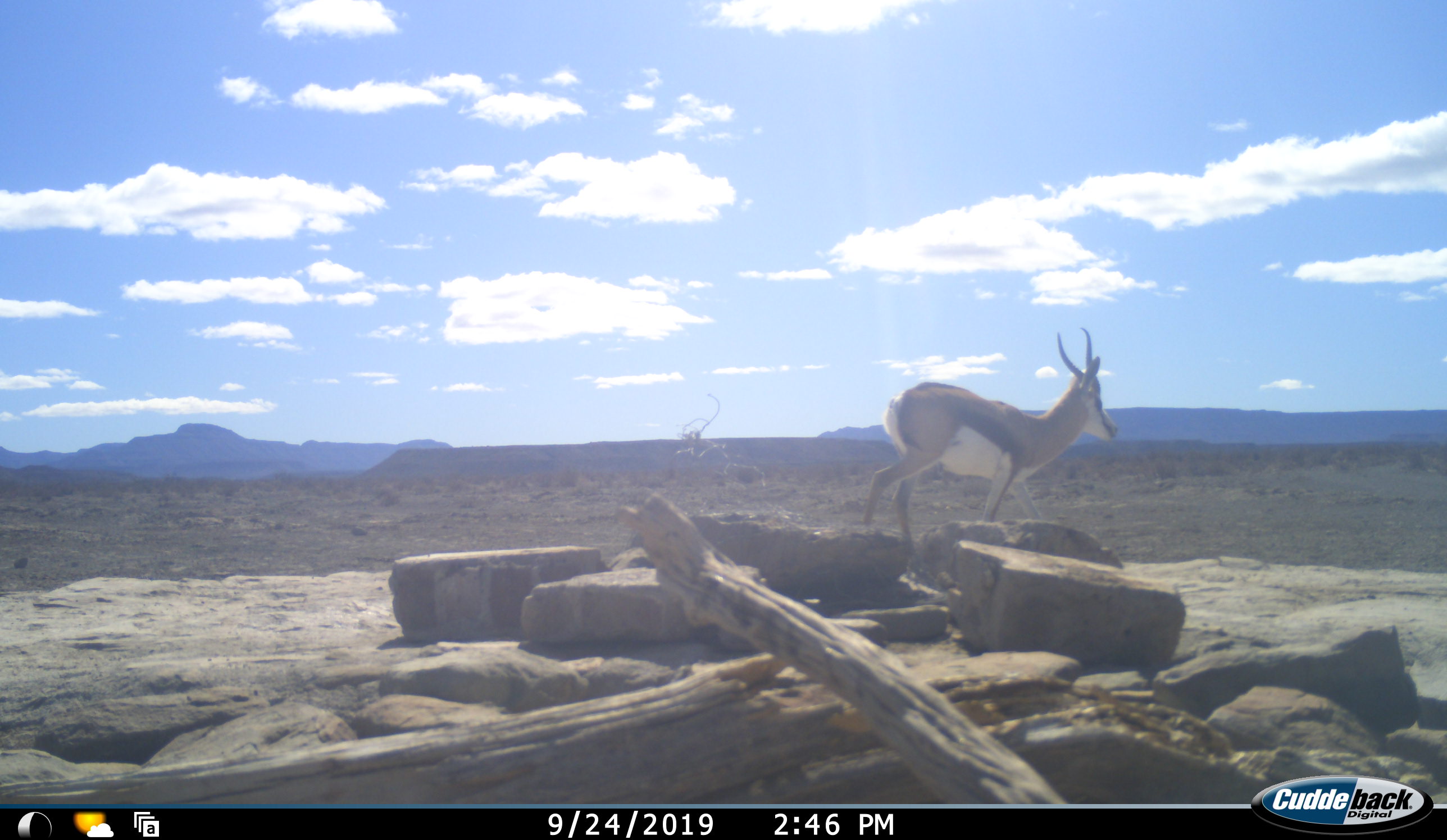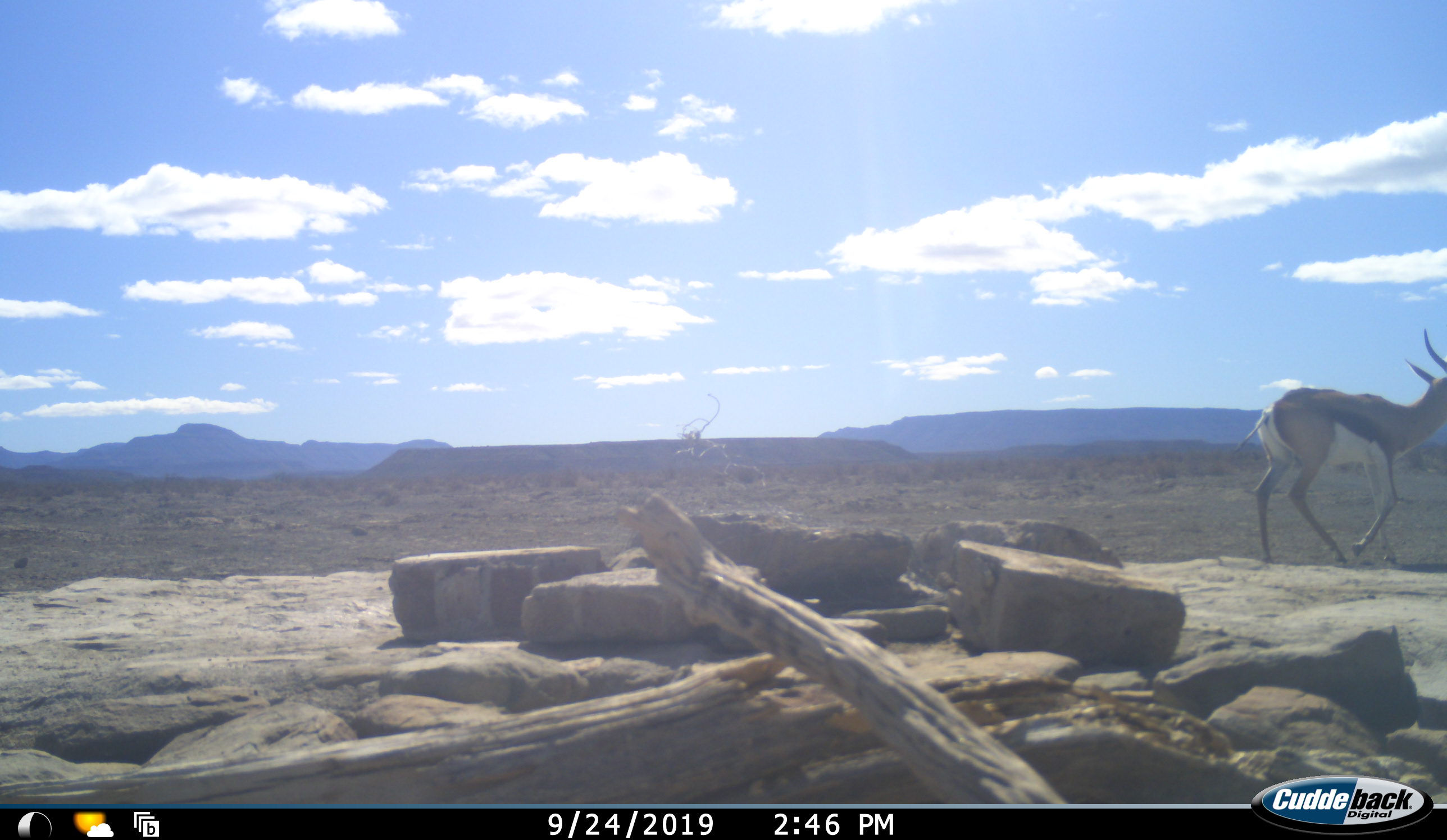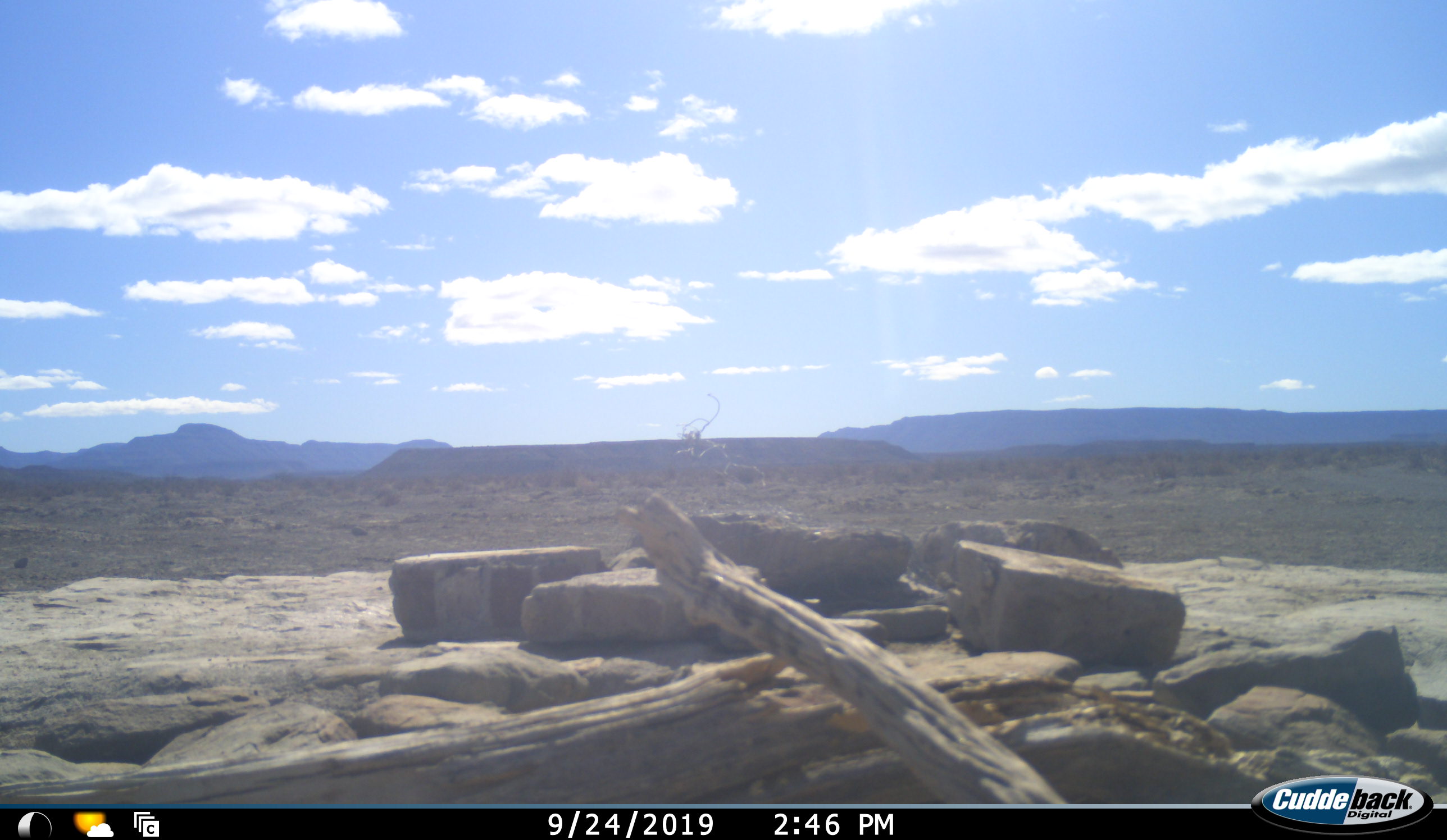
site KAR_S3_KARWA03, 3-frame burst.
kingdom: Animalia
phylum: Chordata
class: Mammalia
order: Artiodactyla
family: Bovidae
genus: Antidorcas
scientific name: Antidorcas marsupialis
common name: springbok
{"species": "springbok (Antidorcas marsupialis)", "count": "1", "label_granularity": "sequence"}